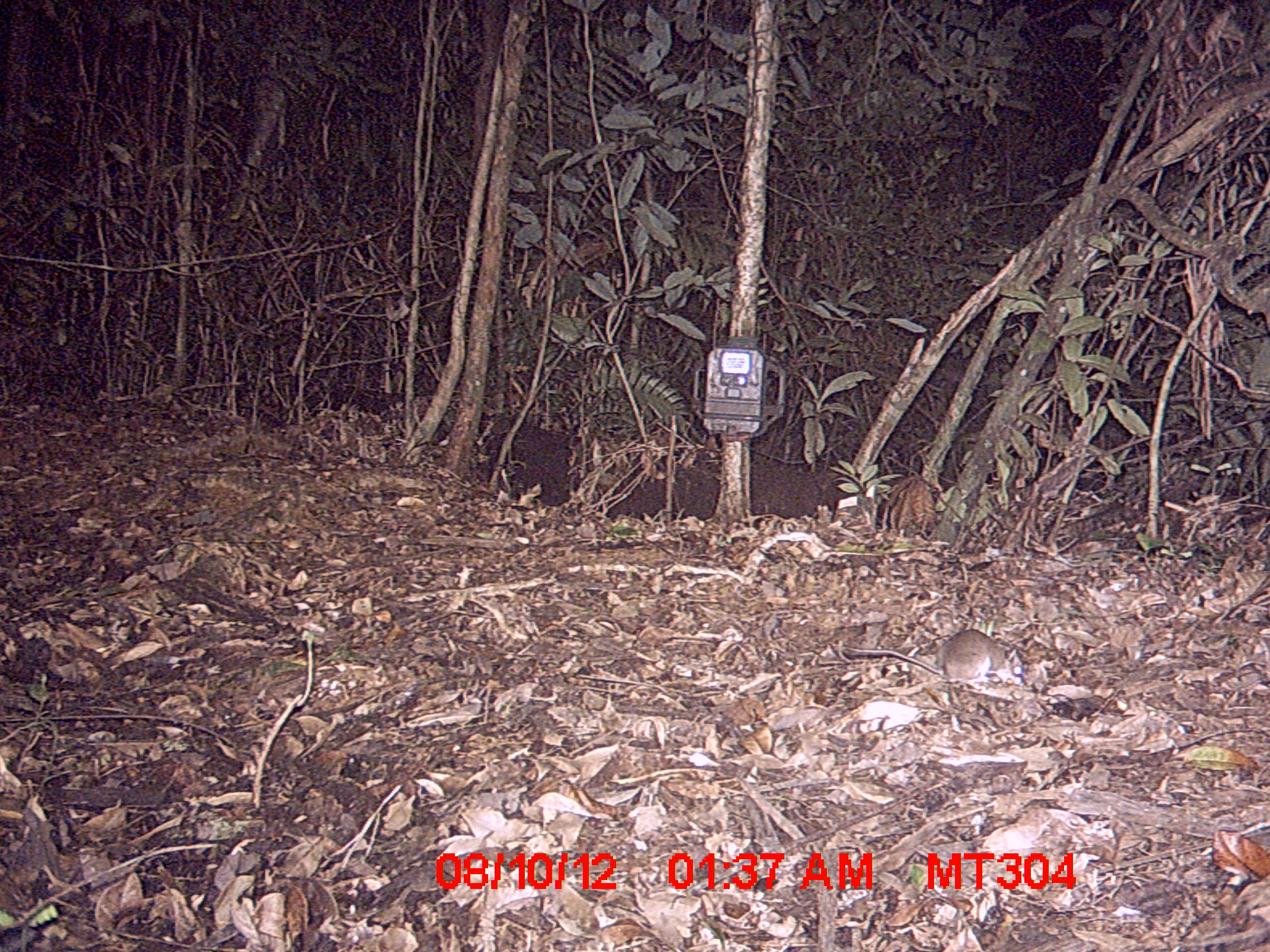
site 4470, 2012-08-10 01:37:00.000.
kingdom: Animalia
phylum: Chordata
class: Mammalia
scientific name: Mammalia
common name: mammals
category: small mammal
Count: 1.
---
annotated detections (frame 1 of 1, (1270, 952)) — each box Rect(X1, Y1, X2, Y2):
small mammal: Rect(841, 628, 1025, 684)